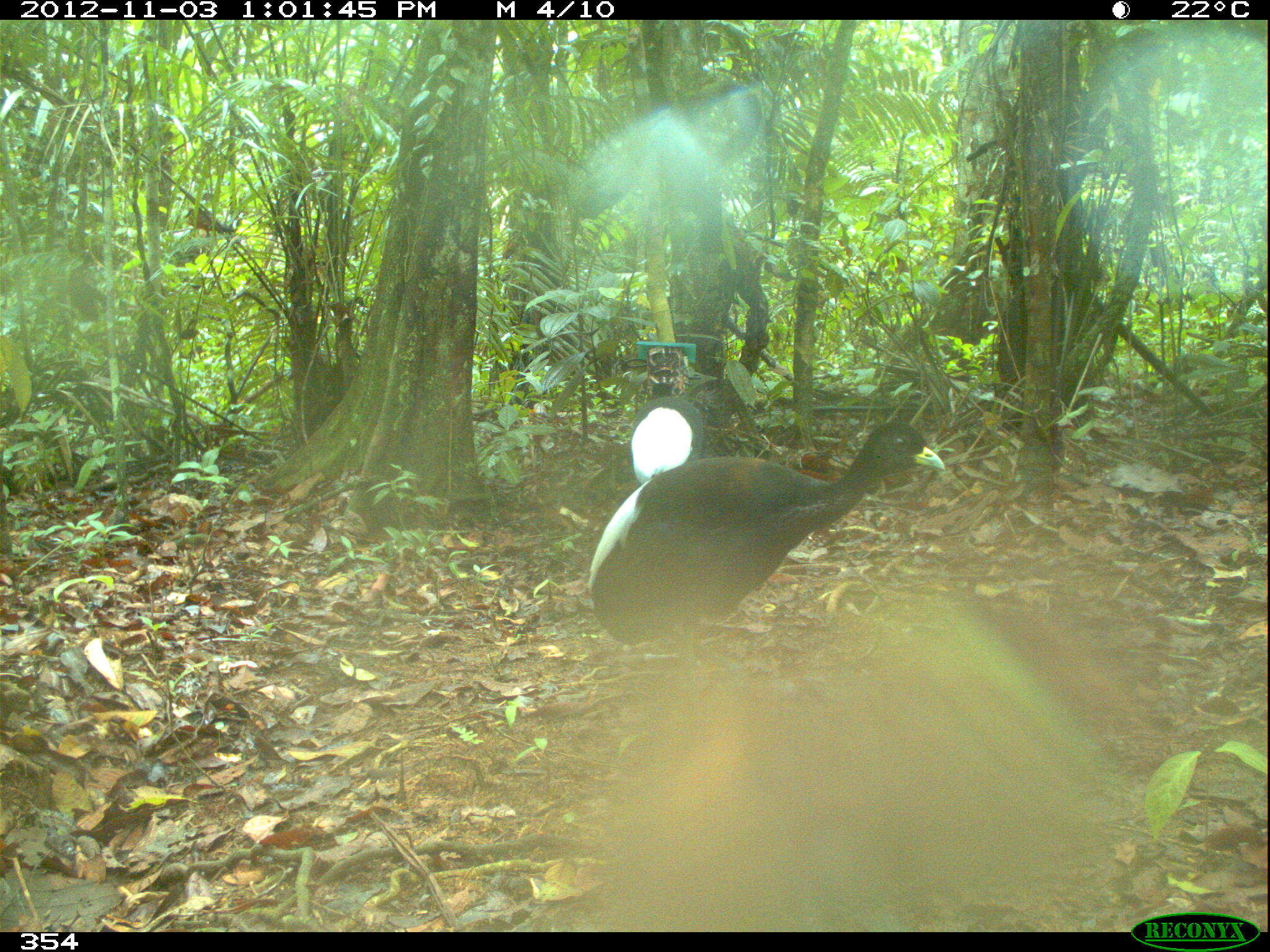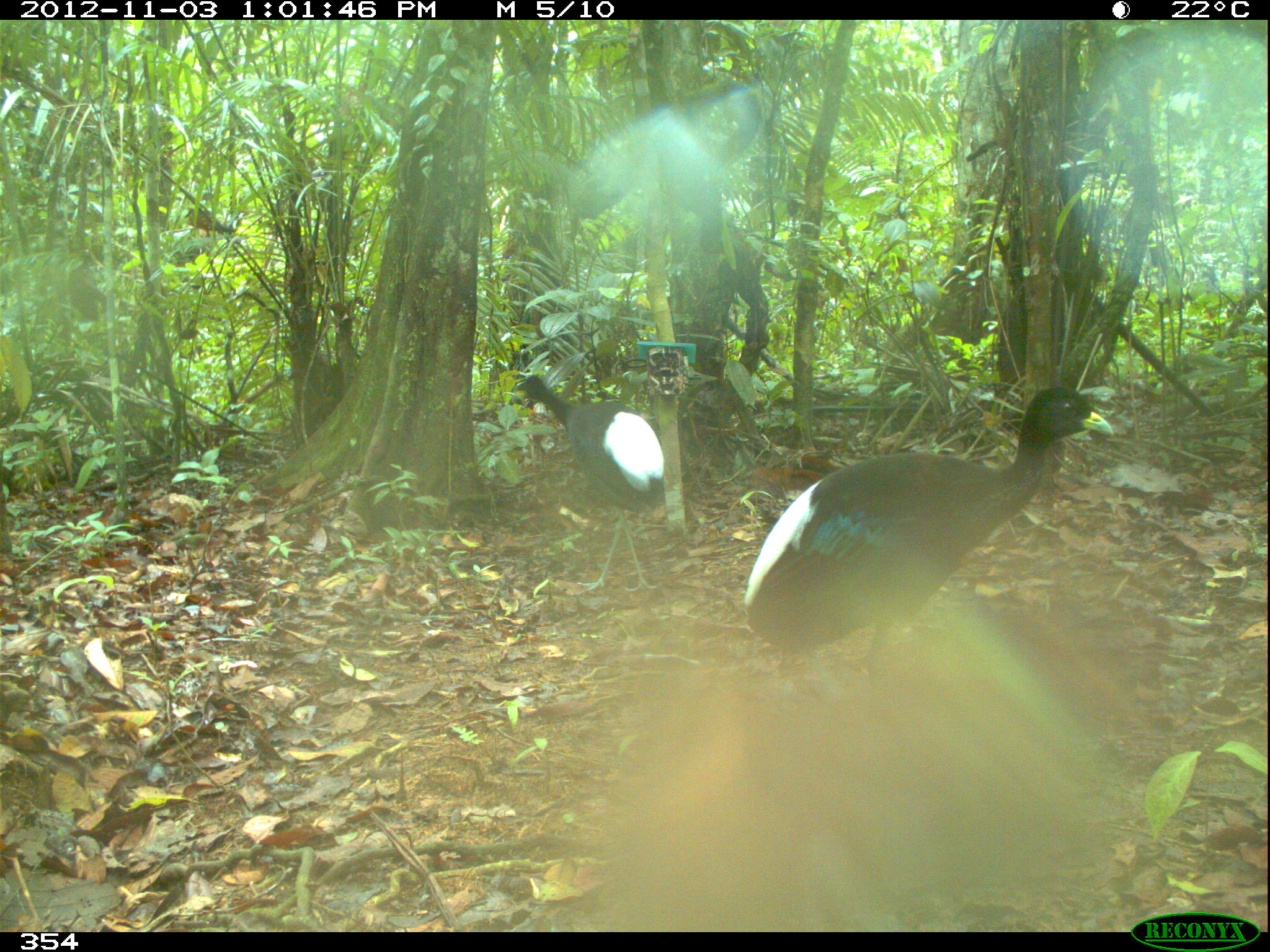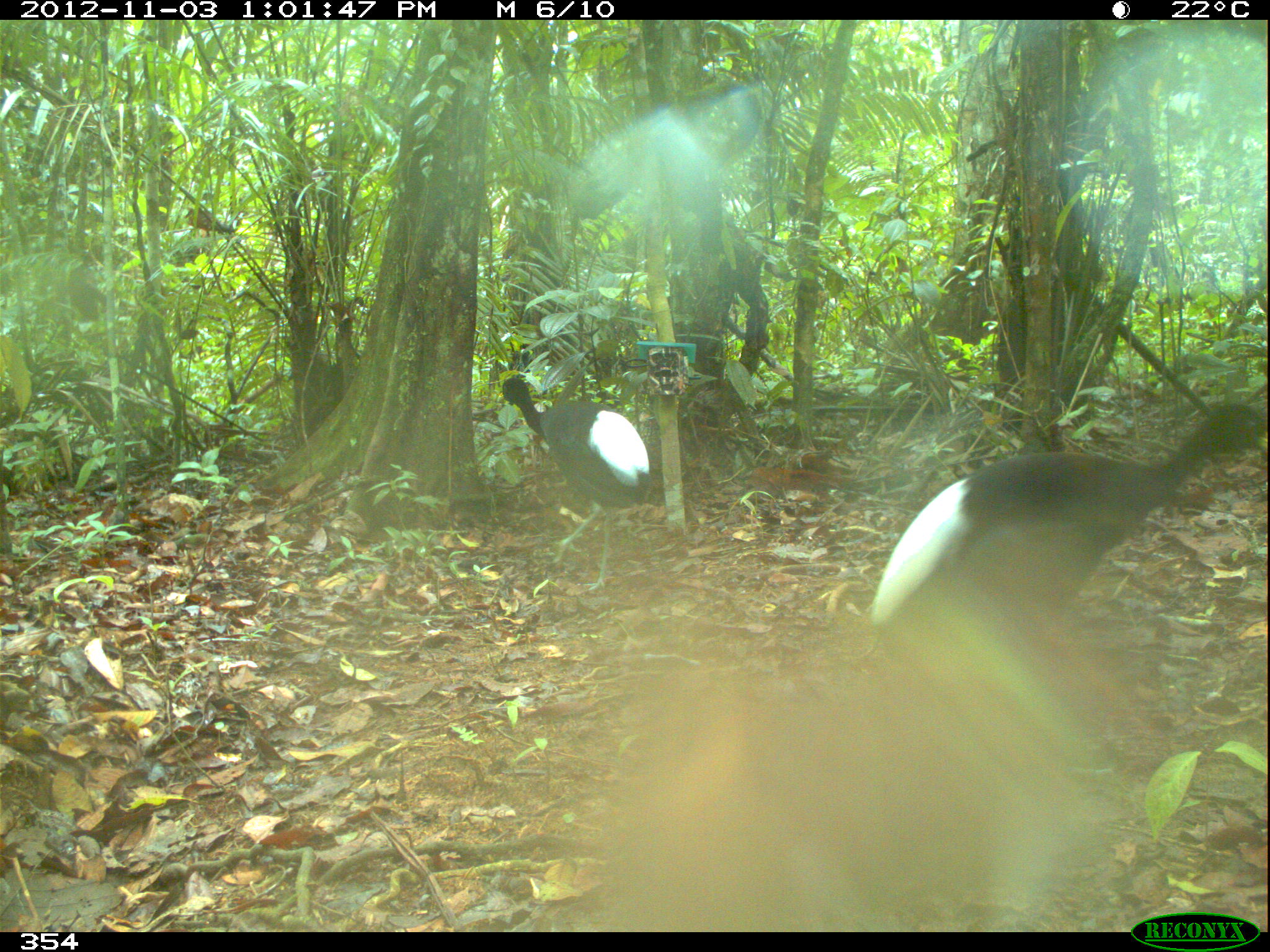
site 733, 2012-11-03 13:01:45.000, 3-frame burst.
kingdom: Animalia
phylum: Chordata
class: Aves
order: Gruiformes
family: Psophiidae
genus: Psophia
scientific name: Psophia leucoptera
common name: pale-winged trumpeter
Psophia leucoptera (pale-winged trumpeter).